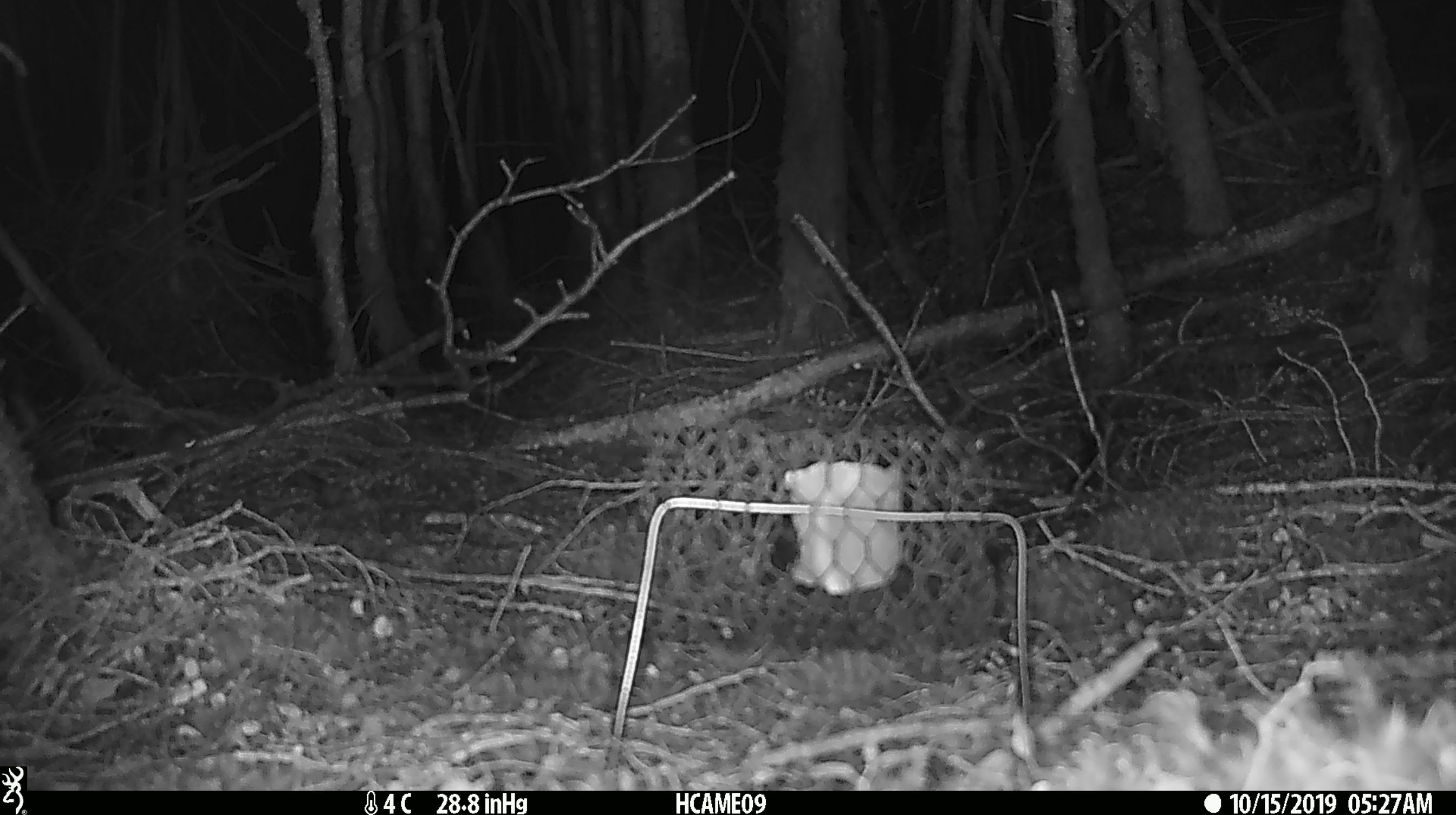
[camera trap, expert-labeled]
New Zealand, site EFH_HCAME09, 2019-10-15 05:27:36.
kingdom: Animalia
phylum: Chordata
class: Mammalia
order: Rodentia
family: Muridae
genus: Mus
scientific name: Mus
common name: mouse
Mouse (Mus).